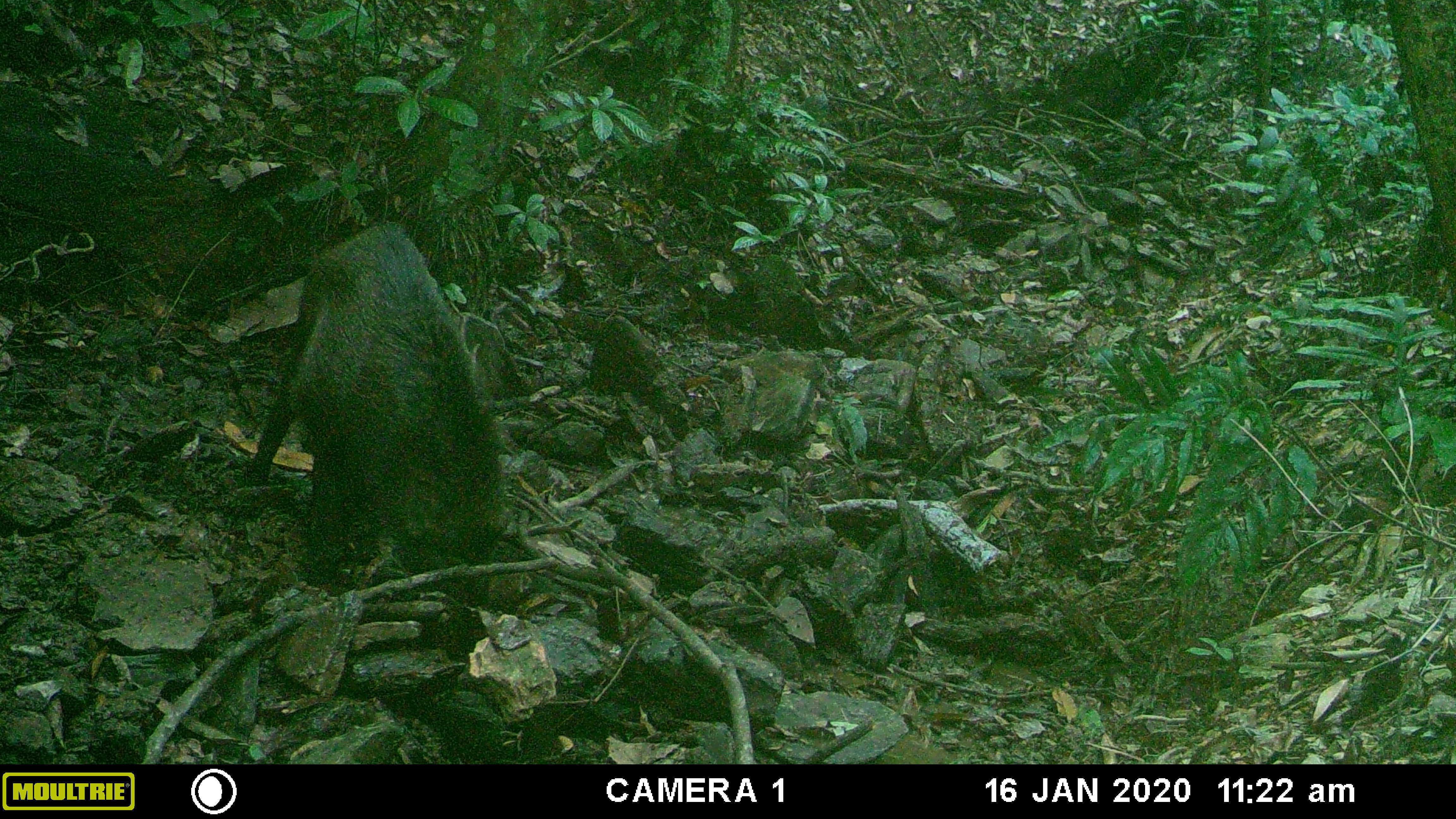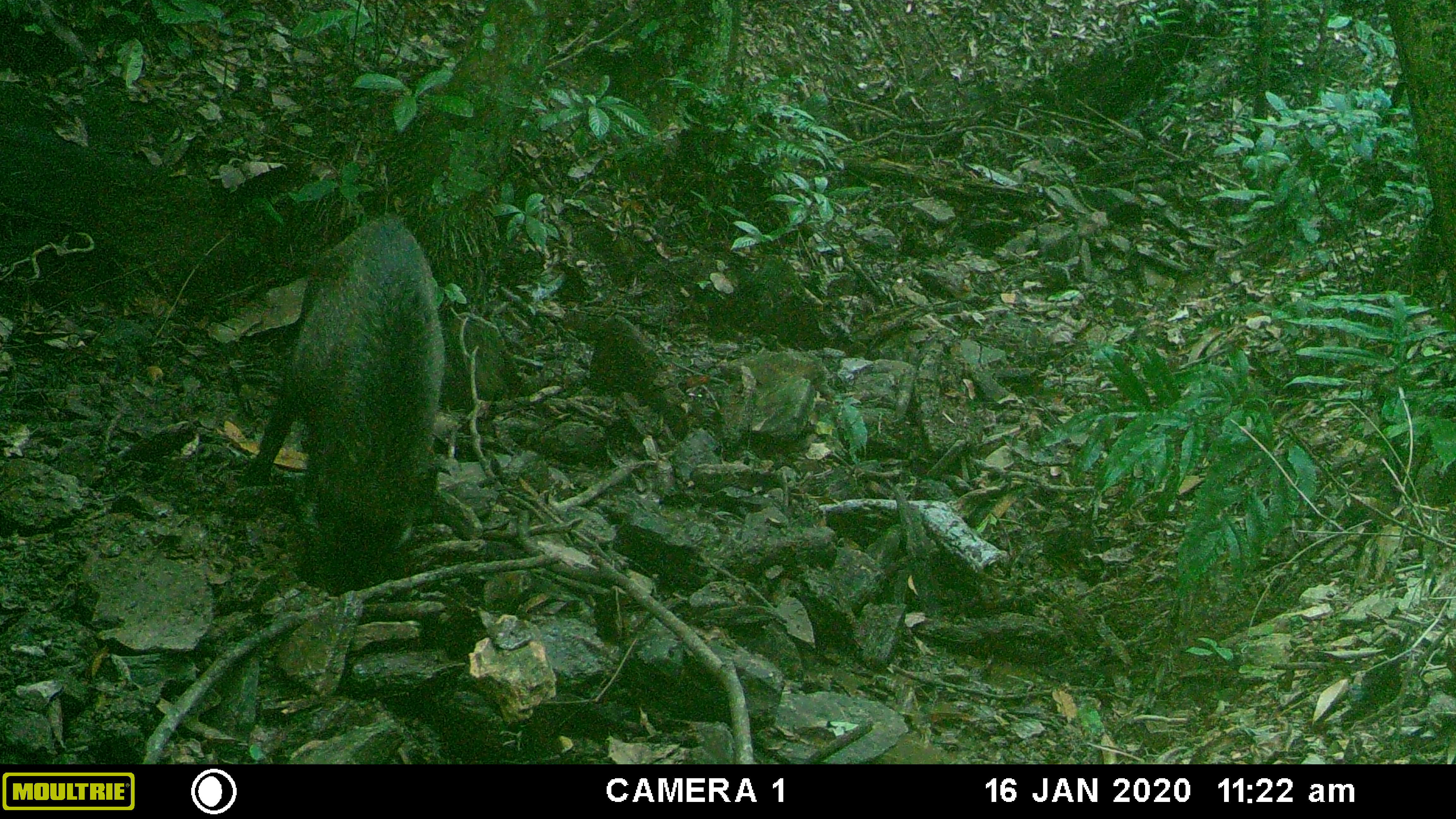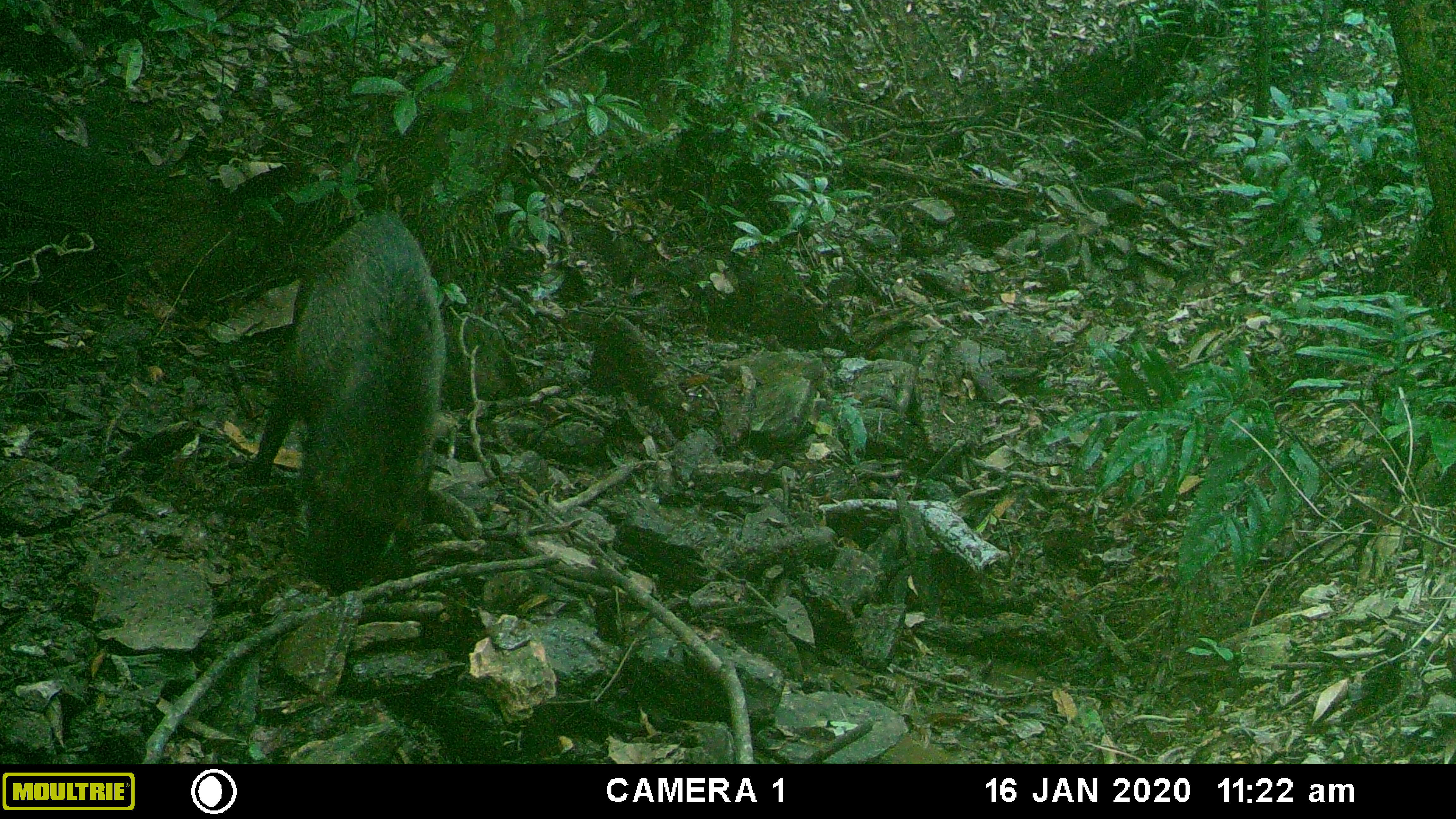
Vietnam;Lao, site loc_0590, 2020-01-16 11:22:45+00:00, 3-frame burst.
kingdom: Animalia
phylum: Chordata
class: Mammalia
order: Artiodactyla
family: Suidae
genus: Sus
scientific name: Sus scrofa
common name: eurasian wild pig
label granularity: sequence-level